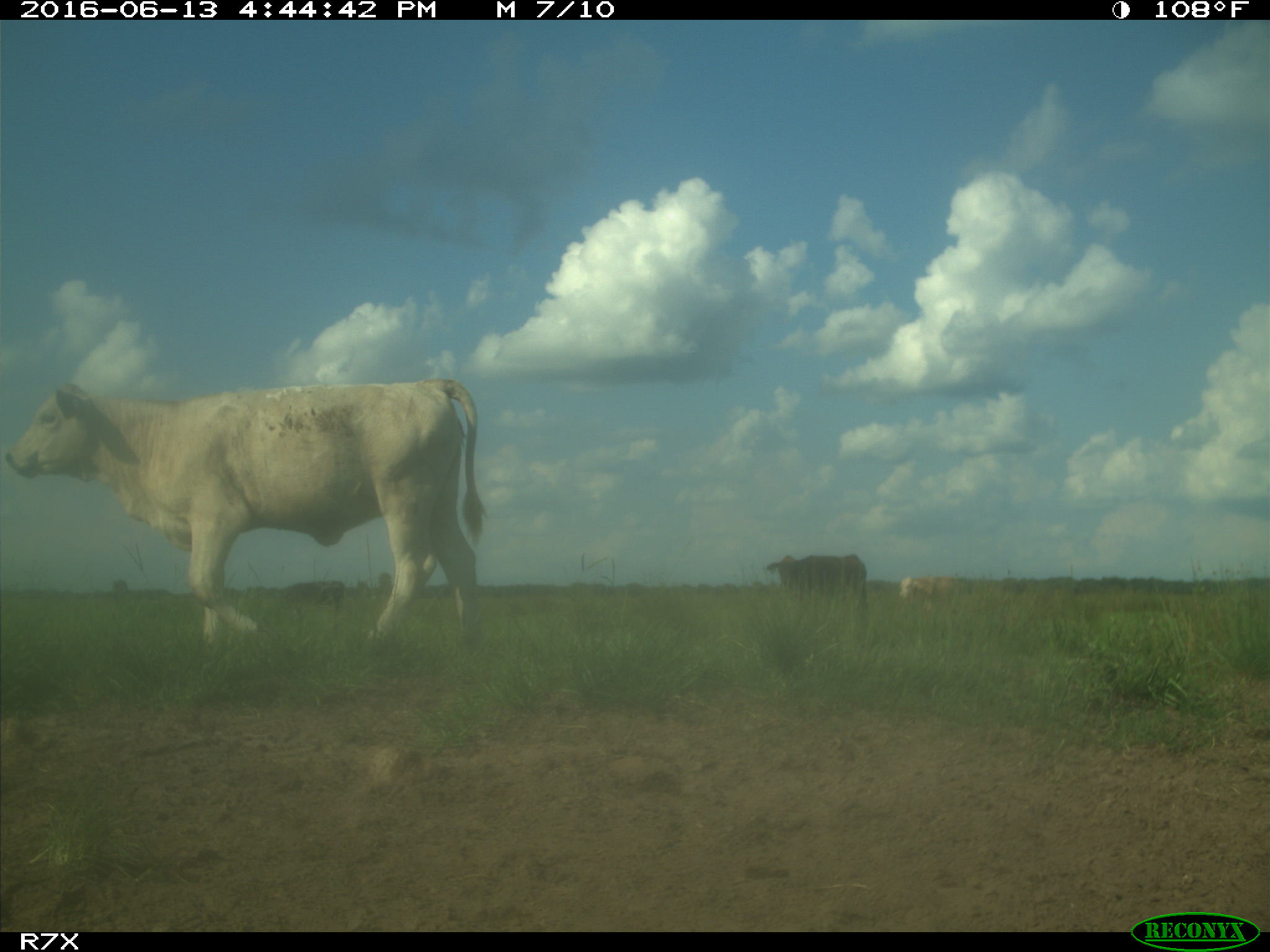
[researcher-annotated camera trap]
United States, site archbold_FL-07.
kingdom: Animalia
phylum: Chordata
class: Mammalia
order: Artiodactyla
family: Bovidae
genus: Bos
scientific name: Bos taurus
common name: domestic cow